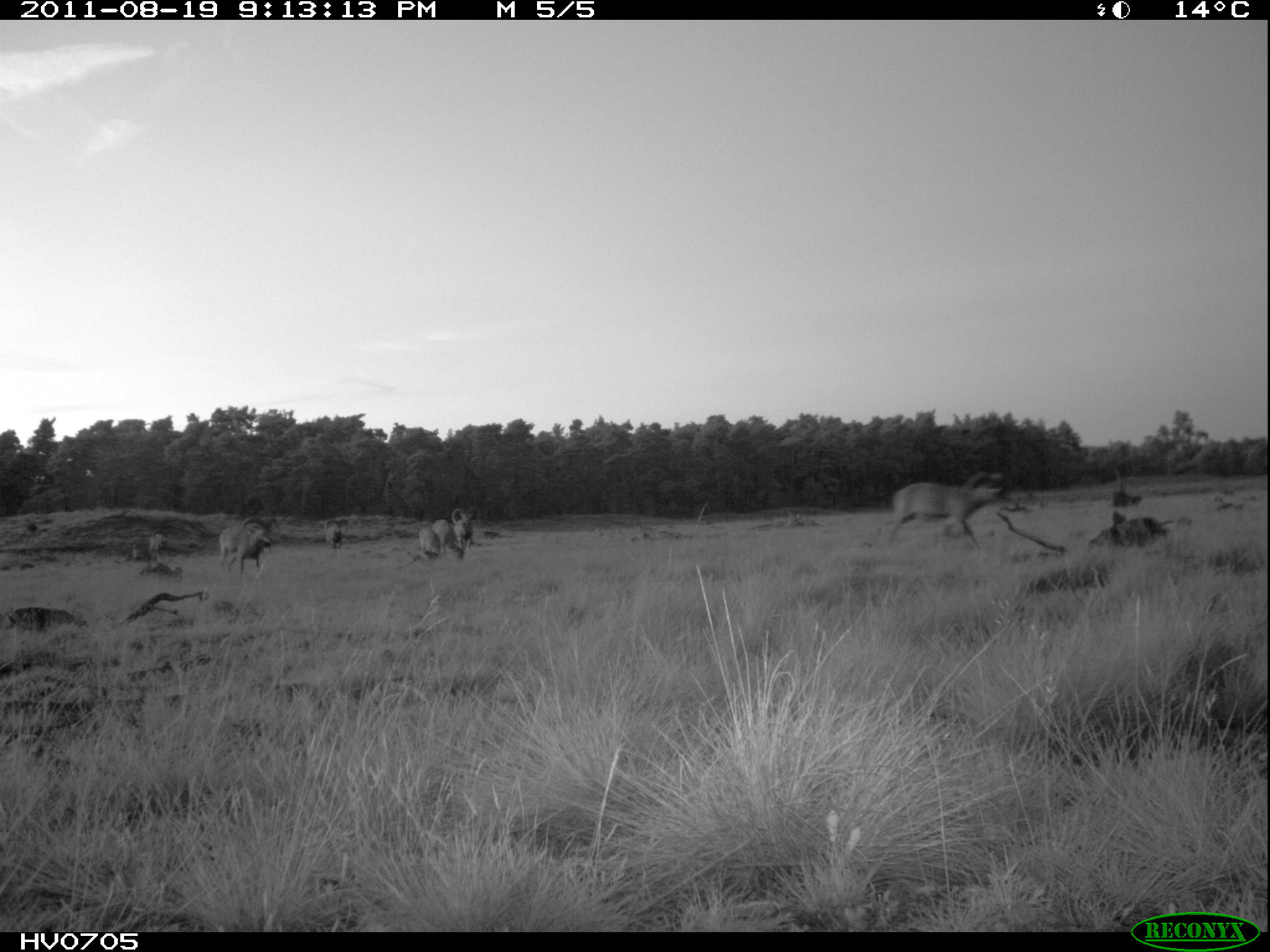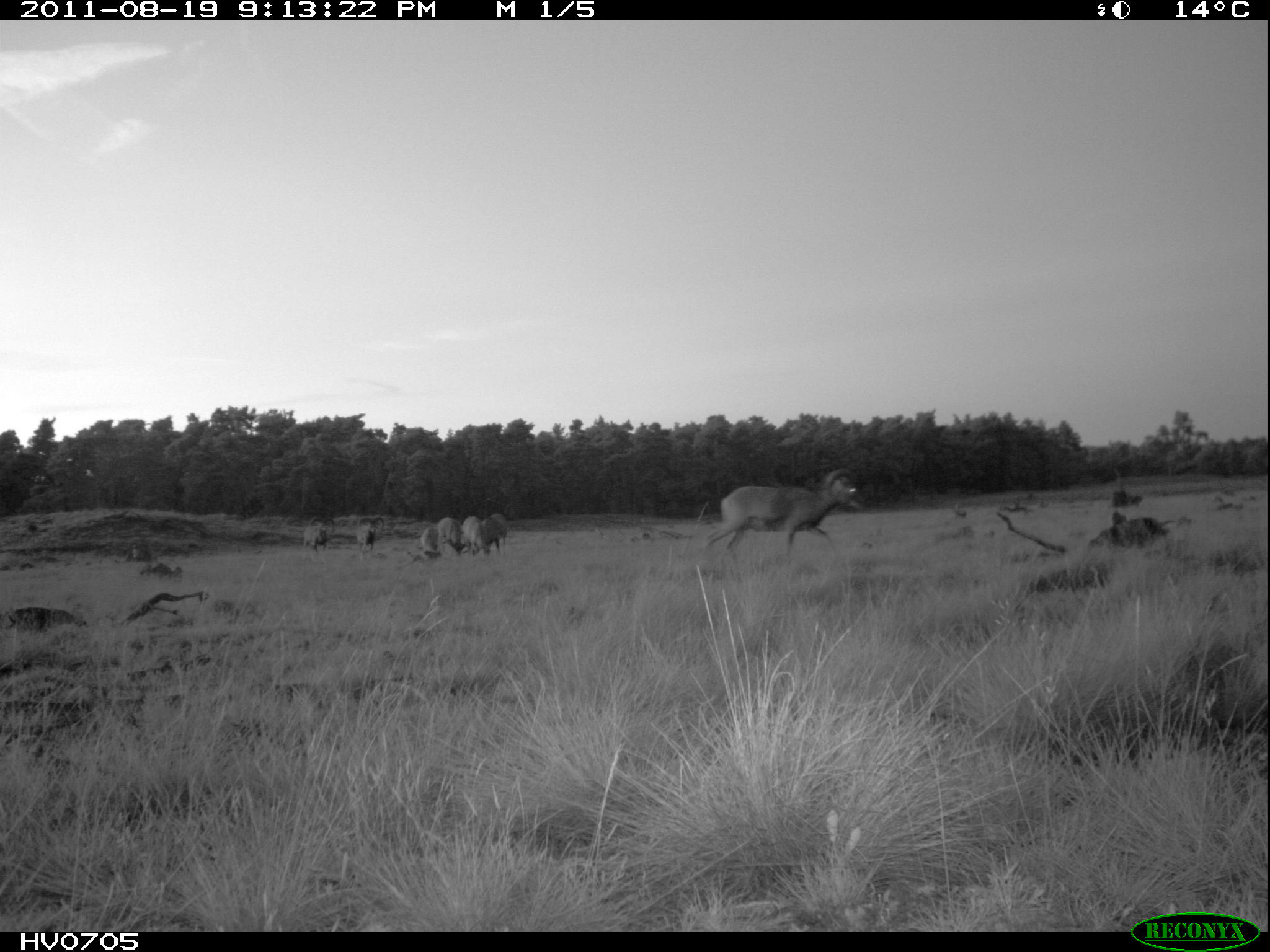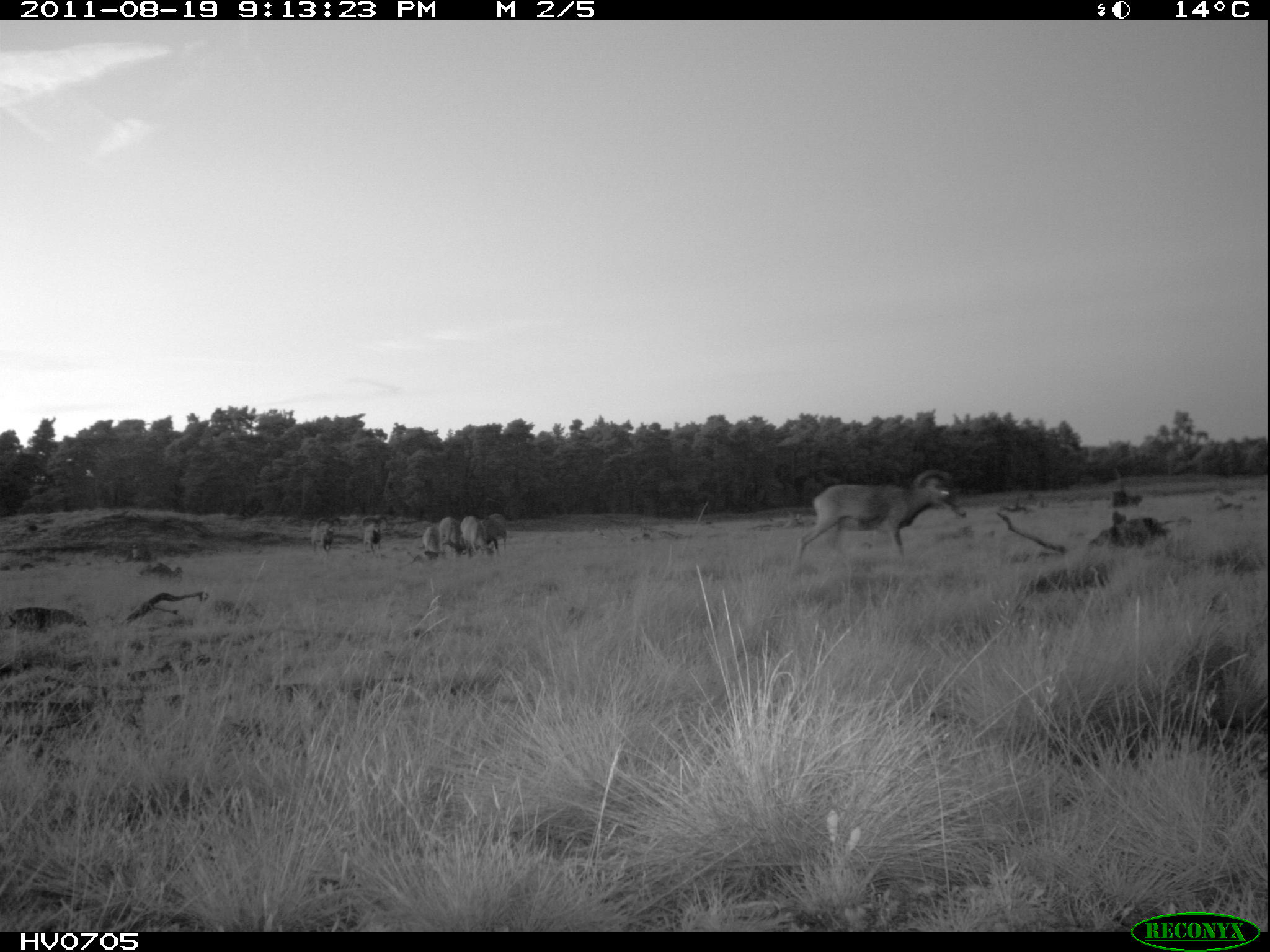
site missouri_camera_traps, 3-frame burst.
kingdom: Animalia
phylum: Chordata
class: Mammalia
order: Artiodactyla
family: Bovidae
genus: Ovis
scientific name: Ovis ammon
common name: mouflon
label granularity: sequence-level